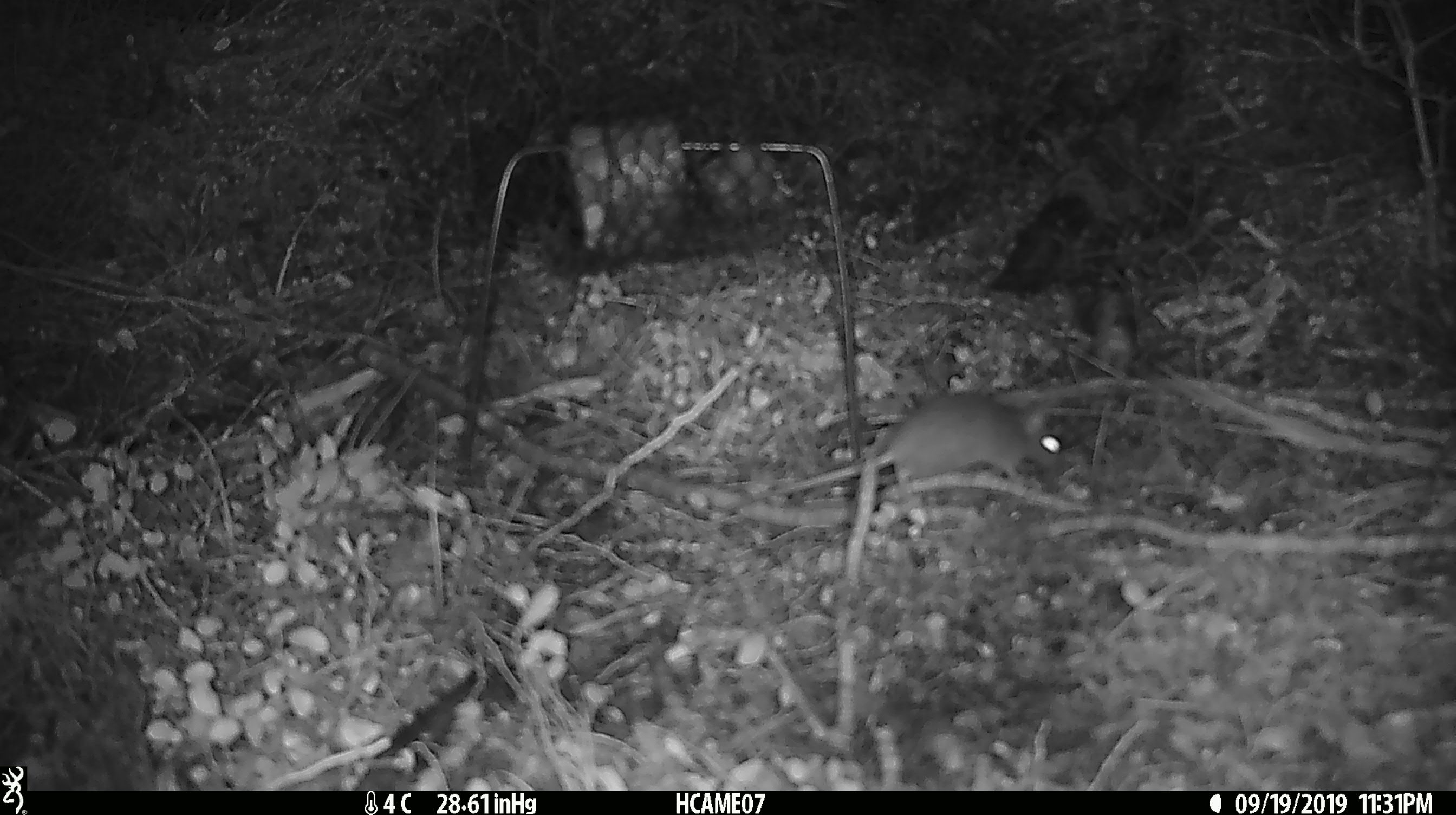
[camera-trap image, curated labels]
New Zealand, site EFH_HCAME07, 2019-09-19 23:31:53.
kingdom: Animalia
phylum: Chordata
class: Mammalia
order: Rodentia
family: Muridae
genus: Mus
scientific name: Mus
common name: mouse